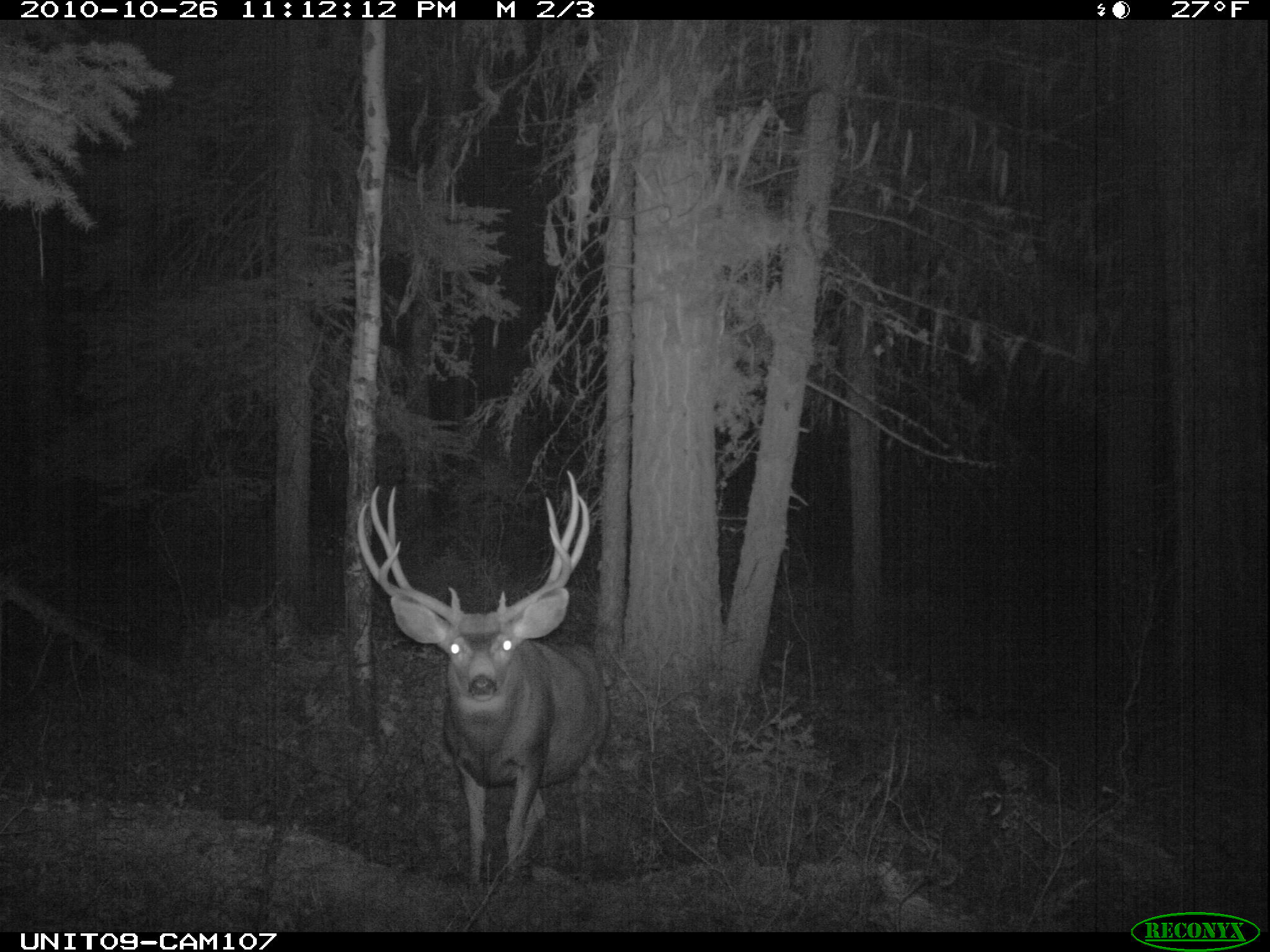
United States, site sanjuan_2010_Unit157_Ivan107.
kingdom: Animalia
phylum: Chordata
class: Mammalia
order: Artiodactyla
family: Cervidae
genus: Odocoileus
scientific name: Odocoileus hemionus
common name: mule deer